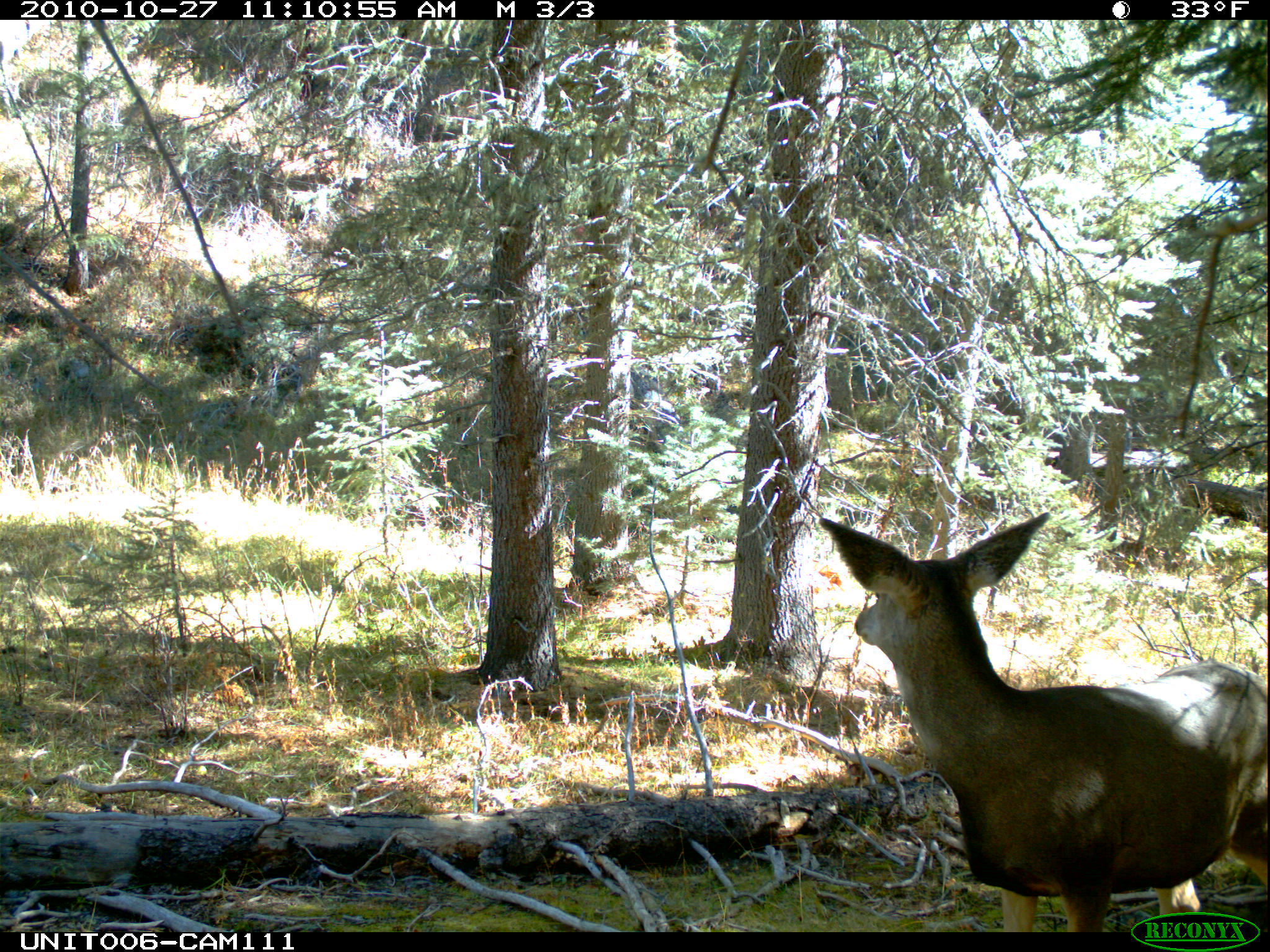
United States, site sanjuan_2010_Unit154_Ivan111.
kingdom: Animalia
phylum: Chordata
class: Mammalia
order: Artiodactyla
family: Cervidae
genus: Odocoileus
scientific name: Odocoileus hemionus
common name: mule deer